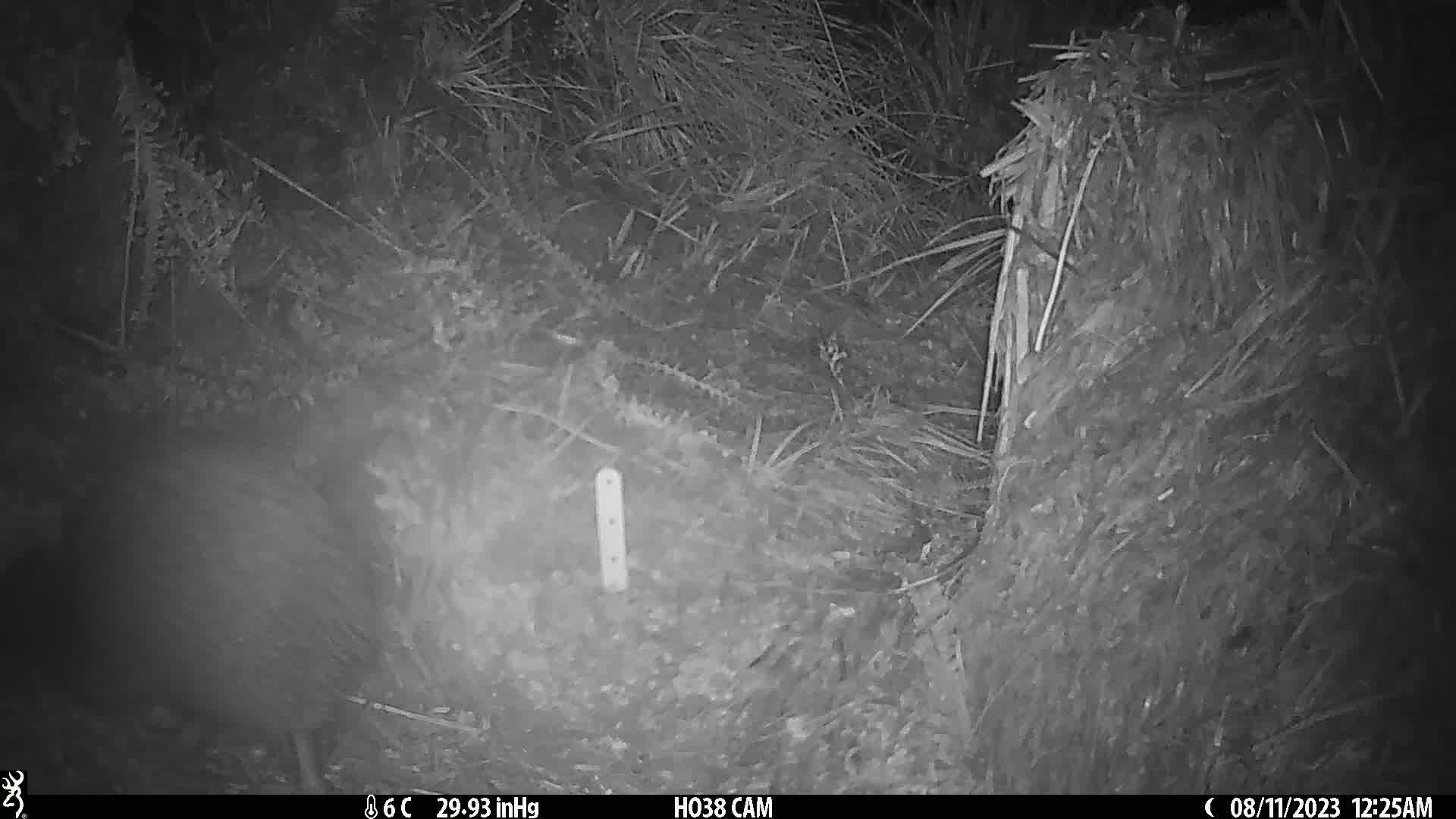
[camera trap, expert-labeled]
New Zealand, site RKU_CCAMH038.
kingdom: Animalia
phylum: Chordata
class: Aves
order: Apterygiformes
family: Apterygidae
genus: Apteryx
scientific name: Apteryx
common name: kiwi